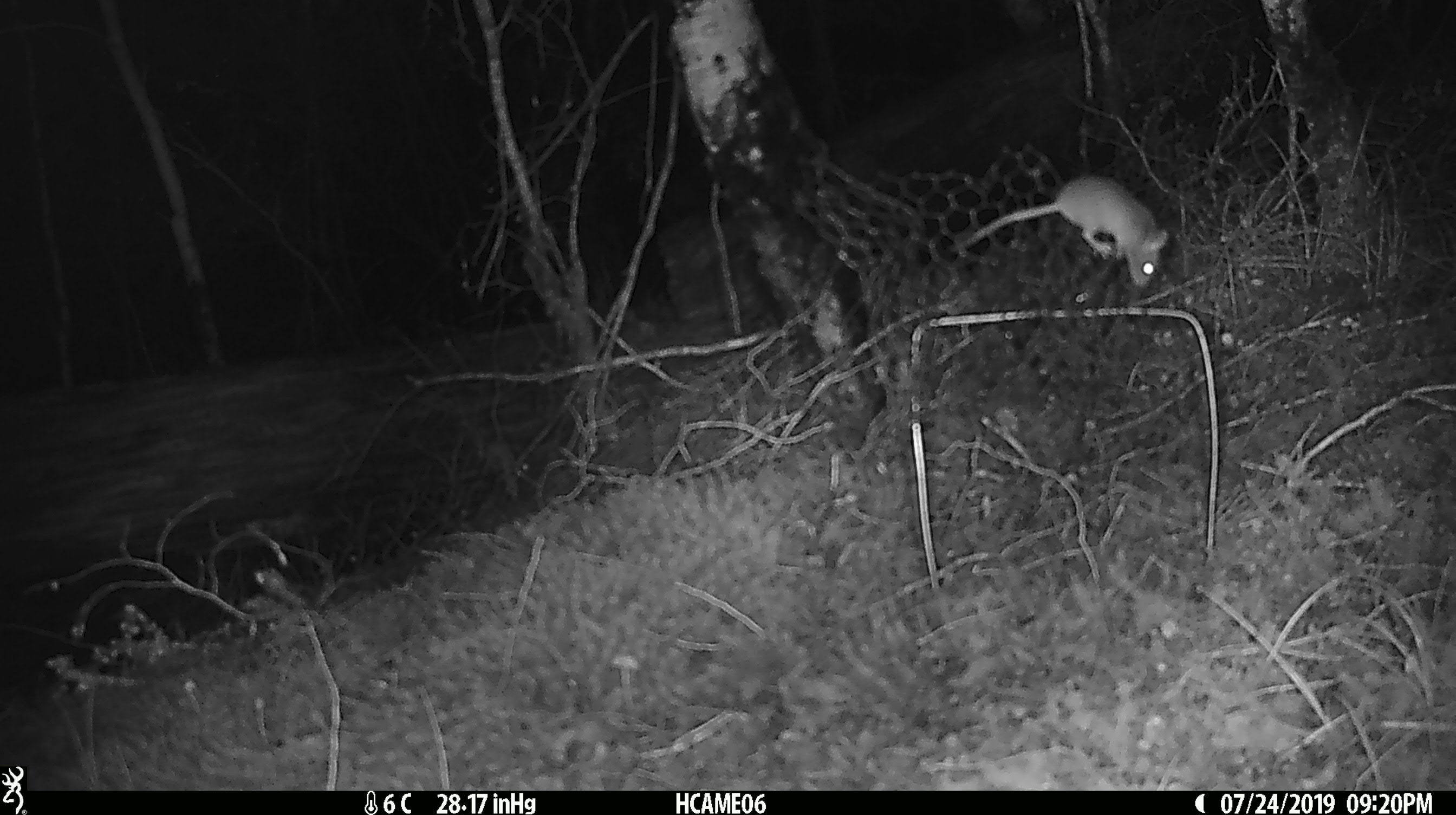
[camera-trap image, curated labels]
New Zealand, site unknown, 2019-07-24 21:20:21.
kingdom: Animalia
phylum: Chordata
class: Mammalia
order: Rodentia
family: Muridae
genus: Mus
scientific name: Mus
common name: mouse